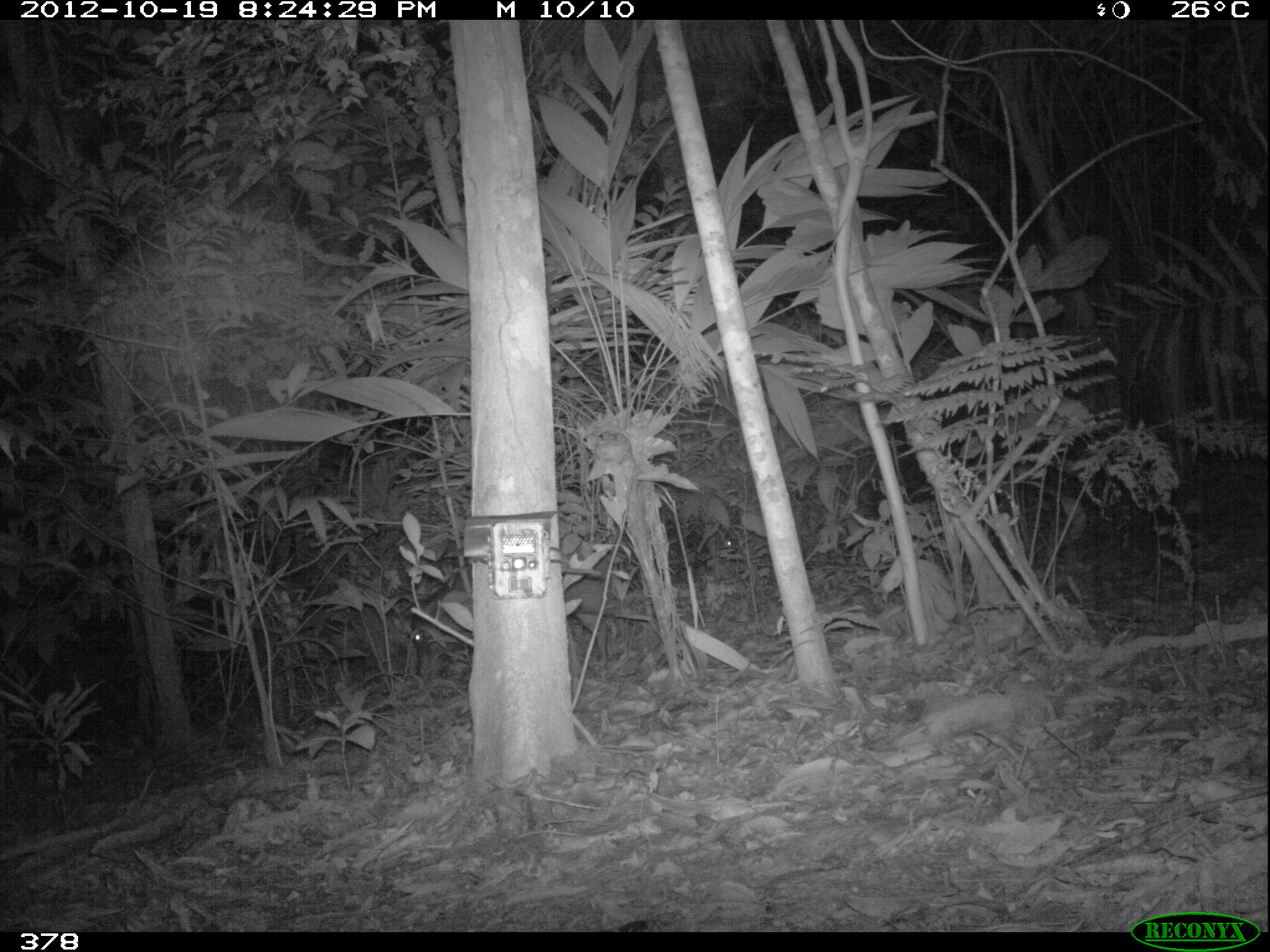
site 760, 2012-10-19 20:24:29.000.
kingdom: Animalia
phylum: Chordata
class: Mammalia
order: Artiodactyla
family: Tayassuidae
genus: Tayassu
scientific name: Tayassu pecari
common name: white-lipped peccary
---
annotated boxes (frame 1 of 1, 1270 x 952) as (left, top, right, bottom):
tayassu pecari: (406, 537, 673, 684); (706, 494, 832, 581)